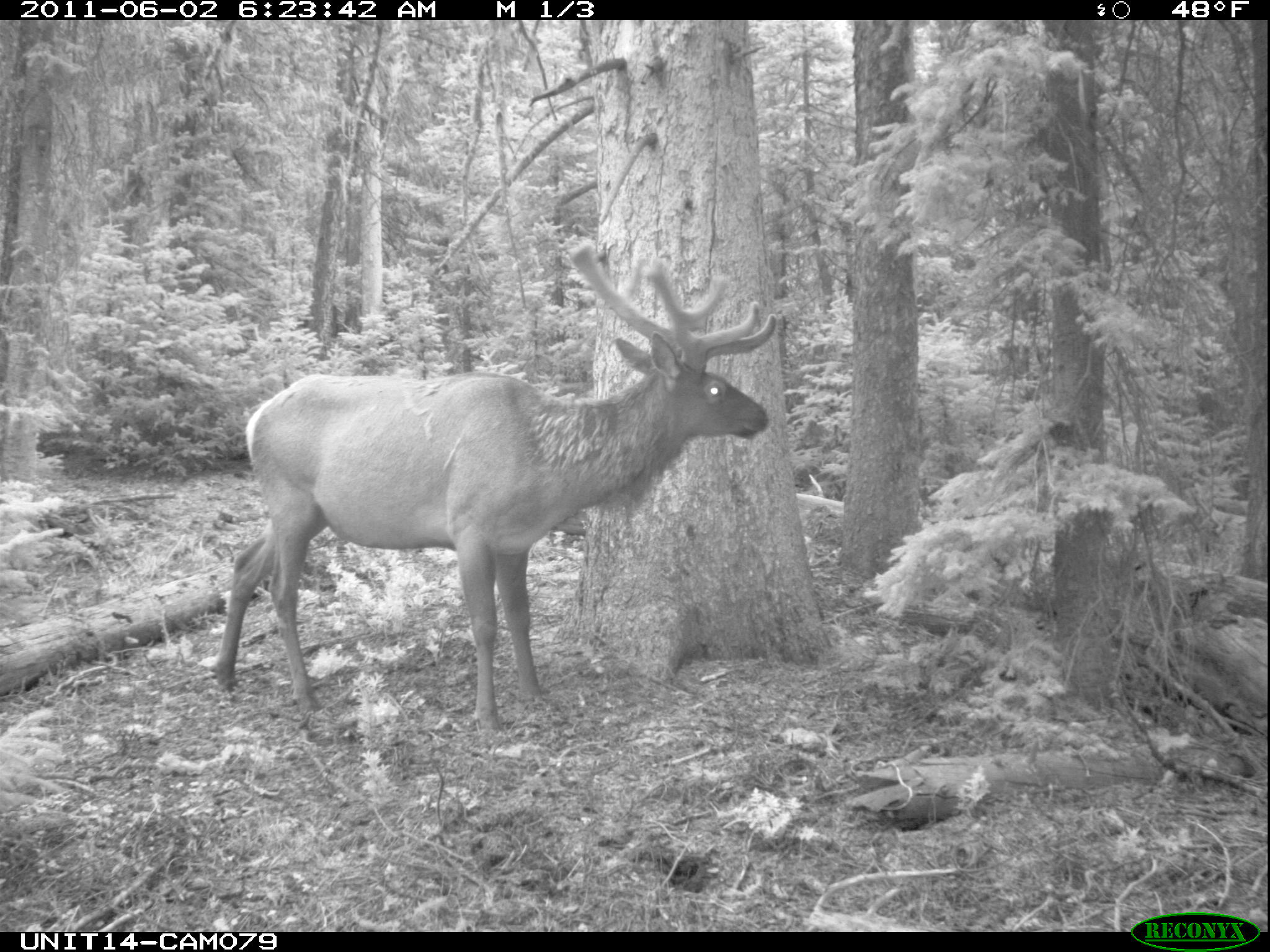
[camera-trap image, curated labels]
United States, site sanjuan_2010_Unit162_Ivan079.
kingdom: Animalia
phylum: Chordata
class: Mammalia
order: Artiodactyla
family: Cervidae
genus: Cervus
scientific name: Cervus elaphus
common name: red deer